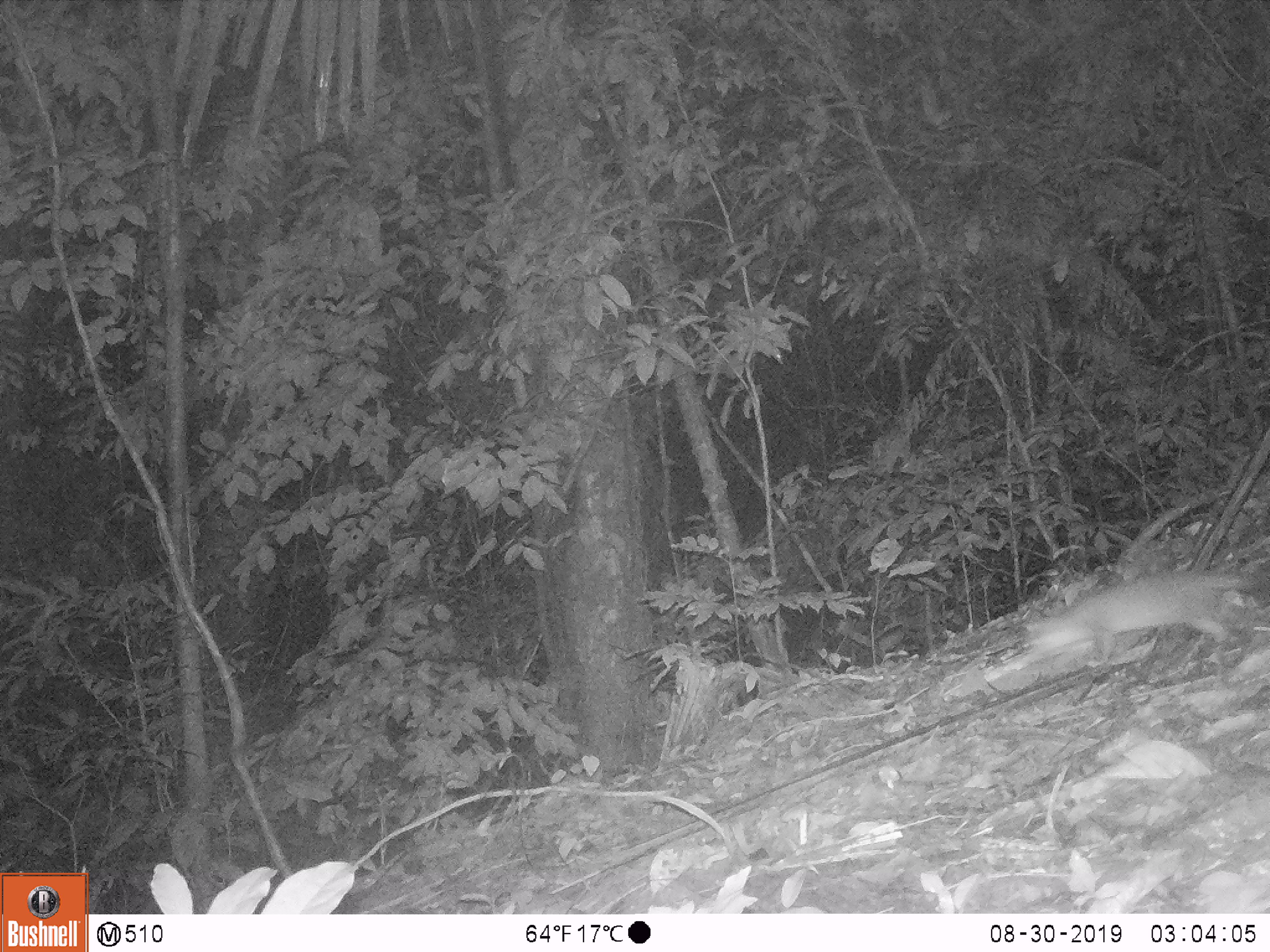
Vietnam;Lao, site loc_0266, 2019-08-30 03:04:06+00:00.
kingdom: Animalia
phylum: Chordata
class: Mammalia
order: Carnivora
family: Mustelidae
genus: Melogale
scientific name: Melogale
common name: ferret badger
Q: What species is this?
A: Ferret badger (Melogale).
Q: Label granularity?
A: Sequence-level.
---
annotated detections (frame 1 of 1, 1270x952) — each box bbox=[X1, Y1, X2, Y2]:
ferret badger: bbox=[1014, 571, 1252, 667]